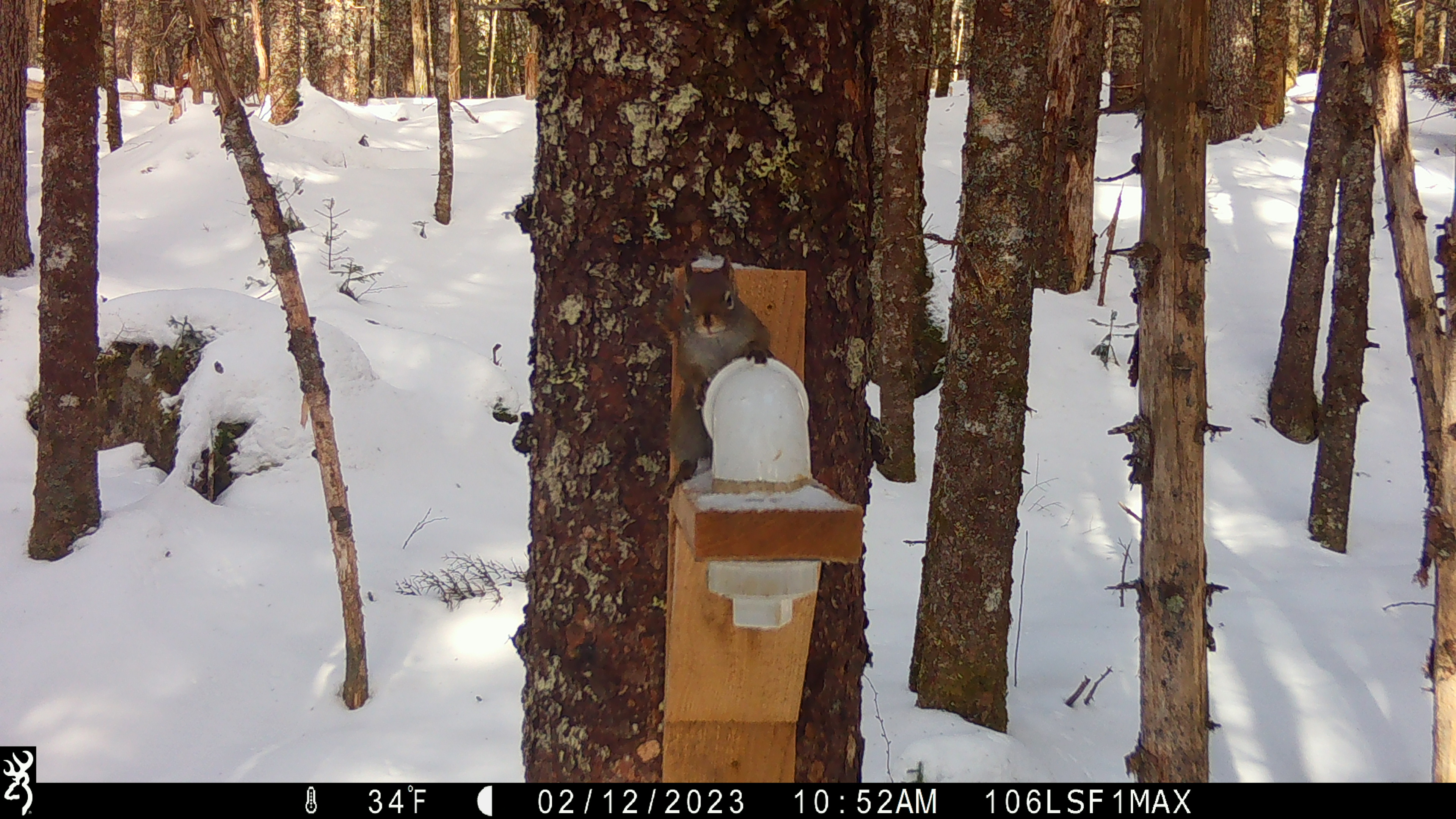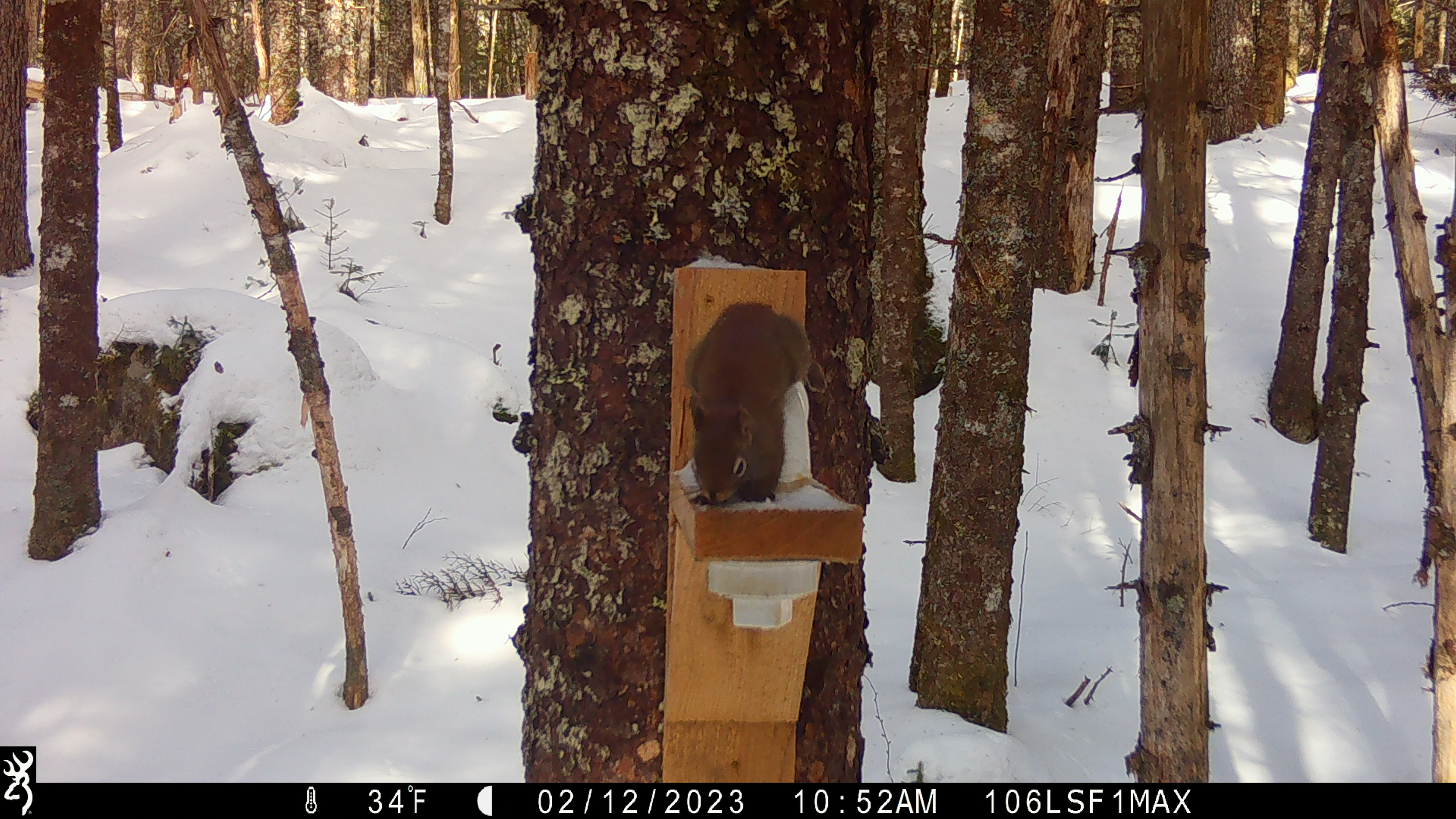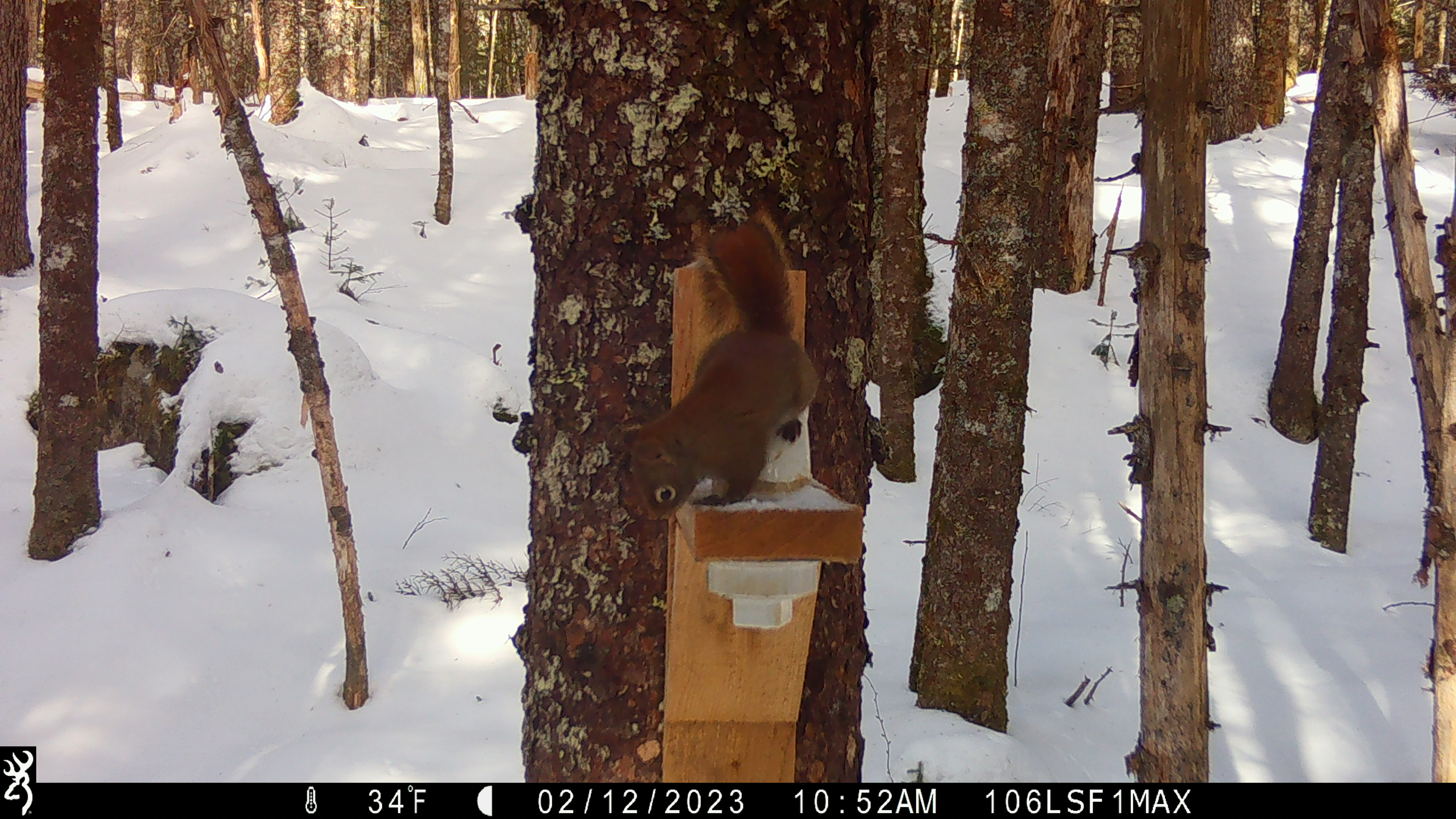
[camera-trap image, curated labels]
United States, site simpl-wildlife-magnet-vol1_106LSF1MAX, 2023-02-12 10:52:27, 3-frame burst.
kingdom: Animalia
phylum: Chordata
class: Mammalia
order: Rodentia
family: Sciuridae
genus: Tamiasciurus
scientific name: Tamiasciurus hudsonicus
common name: red squirrel